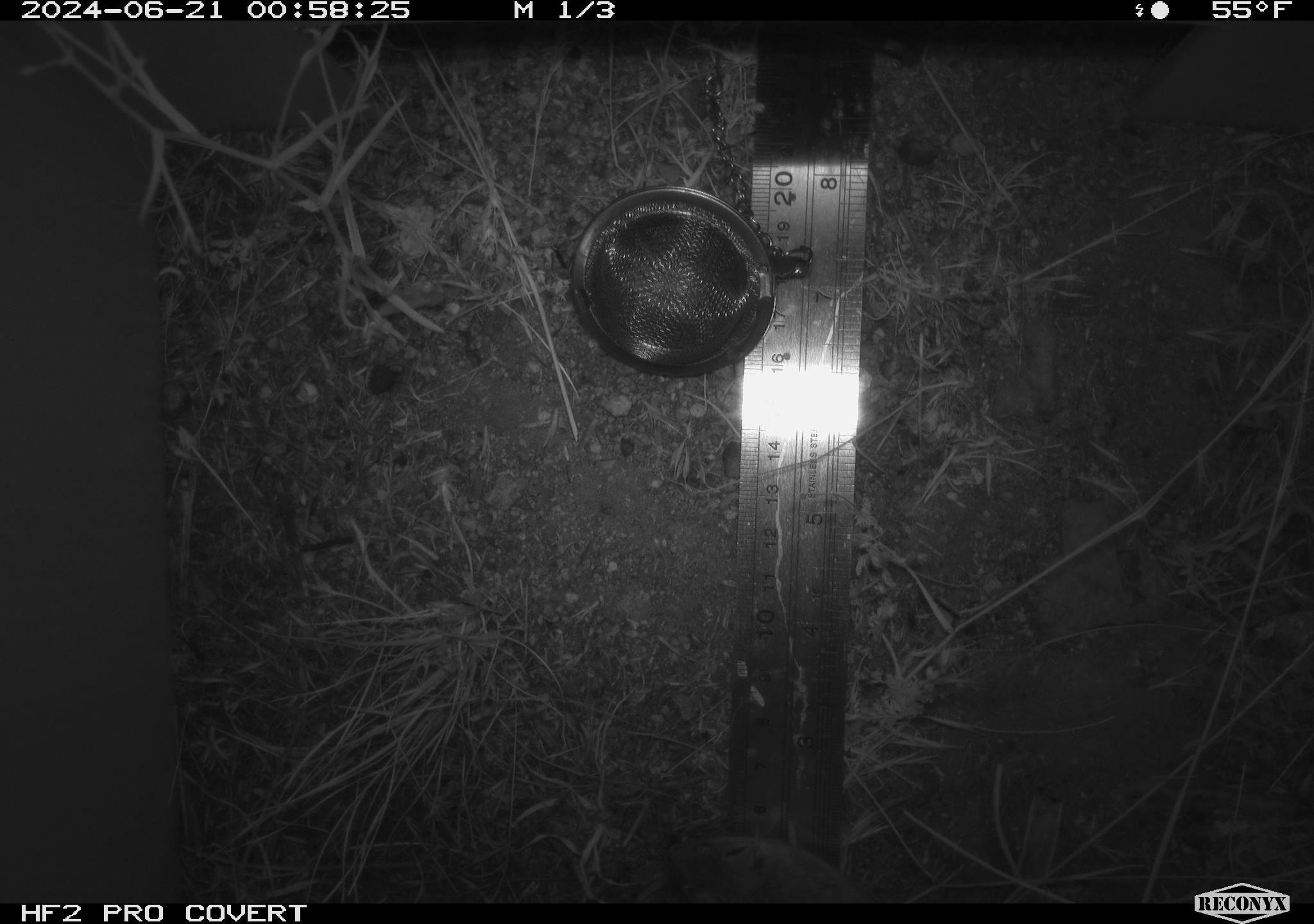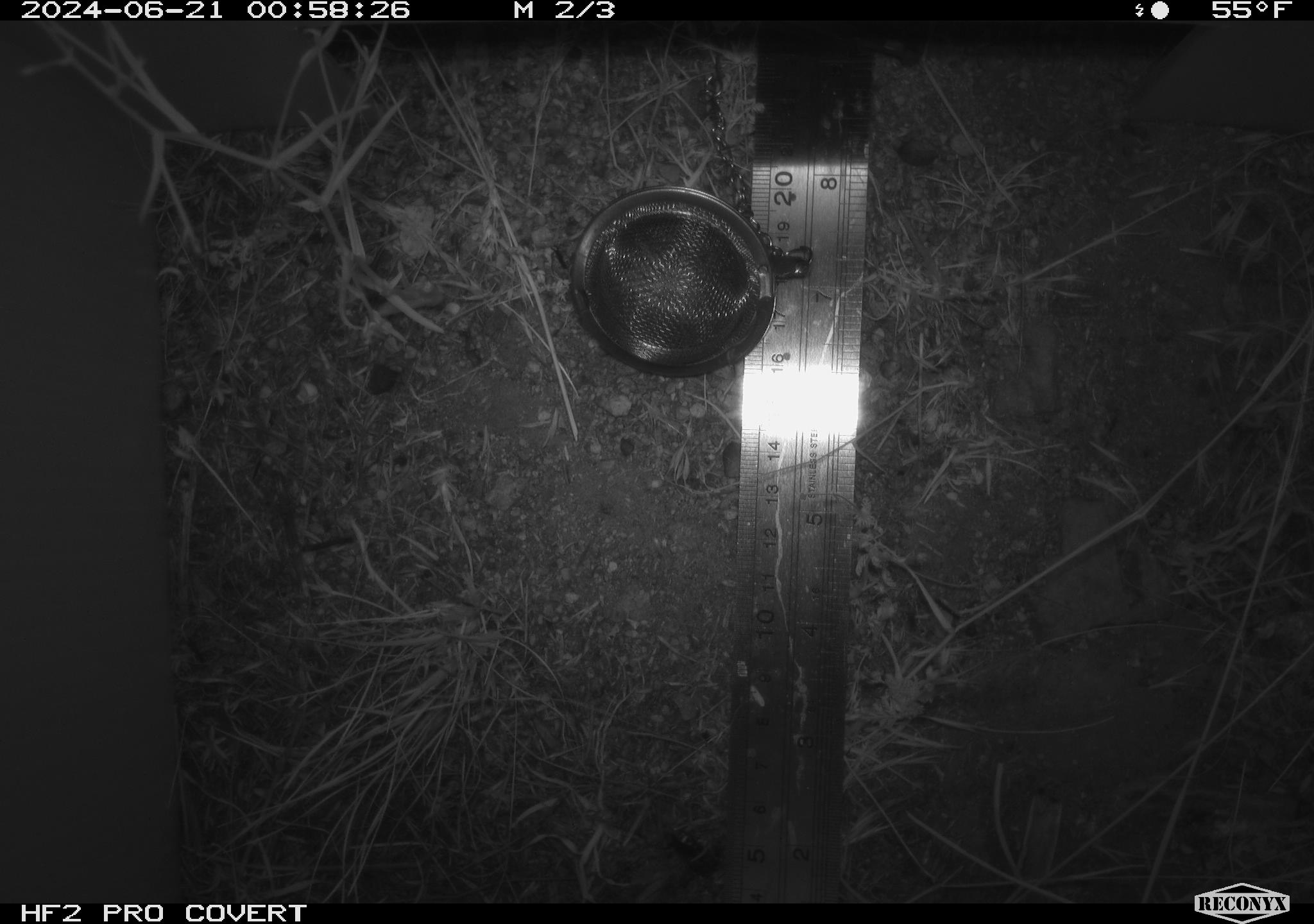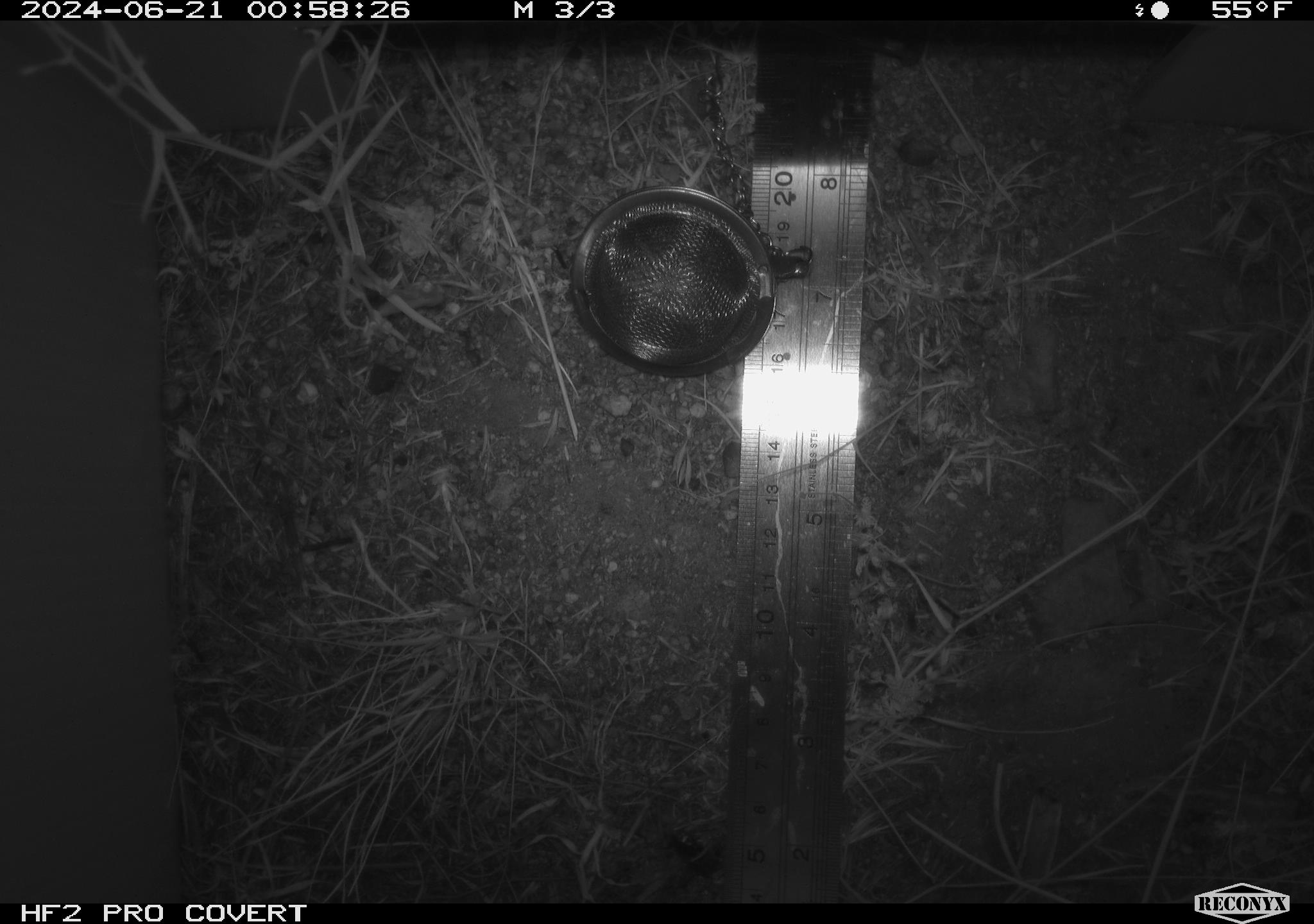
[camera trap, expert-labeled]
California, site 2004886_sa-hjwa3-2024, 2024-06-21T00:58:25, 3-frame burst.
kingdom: Animalia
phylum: Chordata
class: Mammalia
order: Rodentia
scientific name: Rodentia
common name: rodent